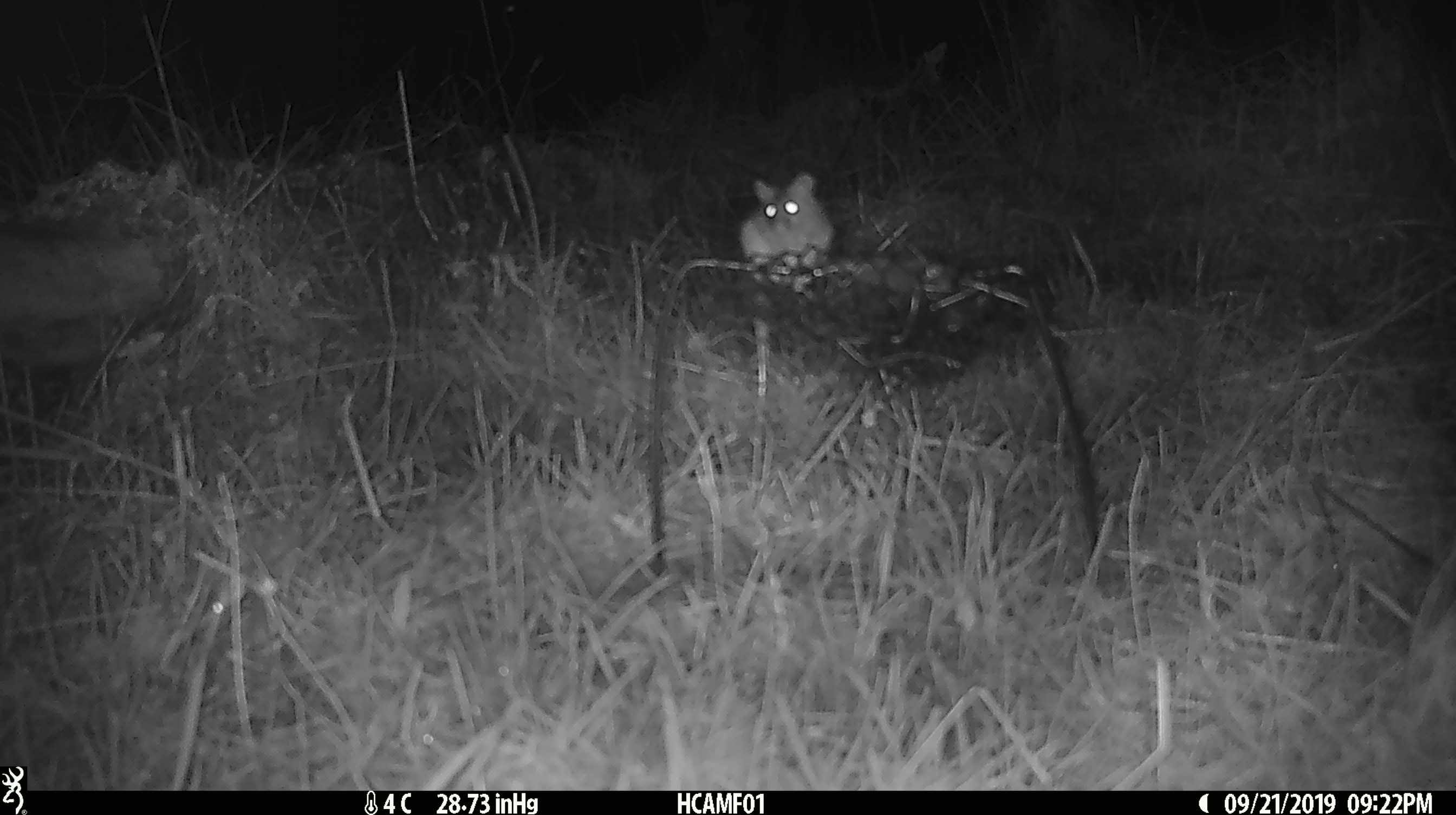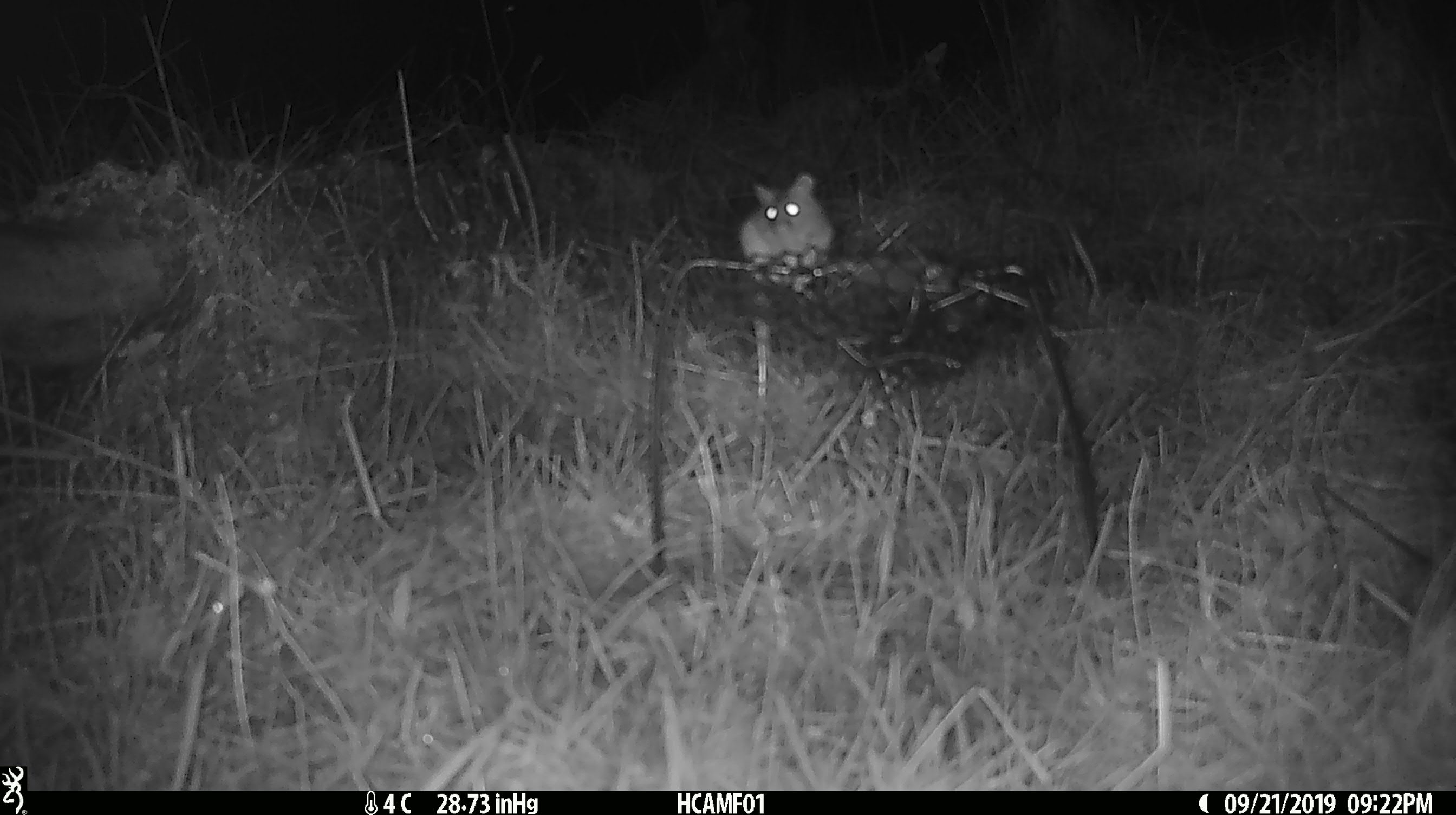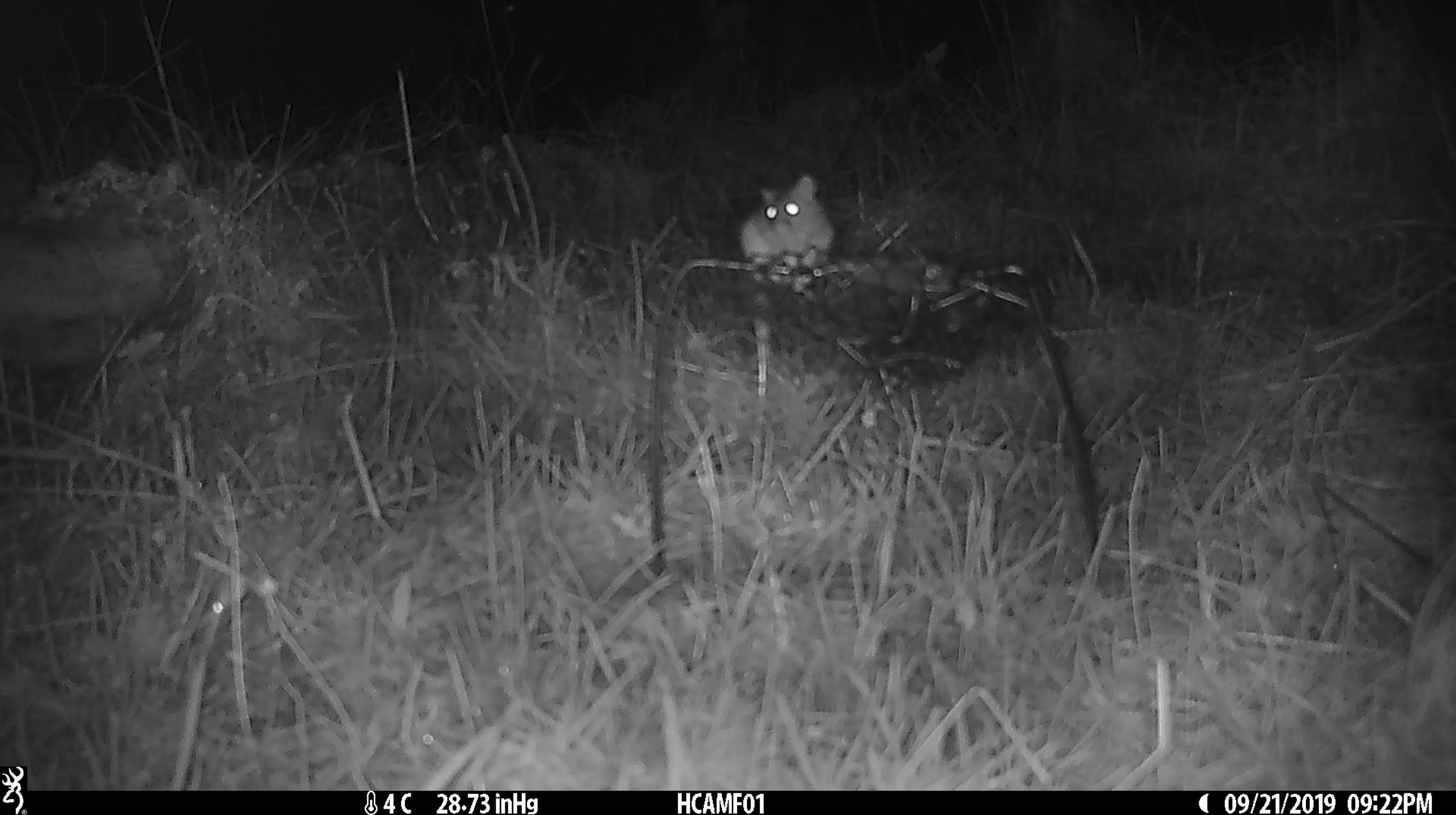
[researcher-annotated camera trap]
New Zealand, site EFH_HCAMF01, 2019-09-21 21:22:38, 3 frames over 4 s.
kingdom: Animalia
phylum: Chordata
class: Mammalia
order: Rodentia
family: Muridae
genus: Mus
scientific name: Mus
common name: mouse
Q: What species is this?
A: Mouse (Mus).